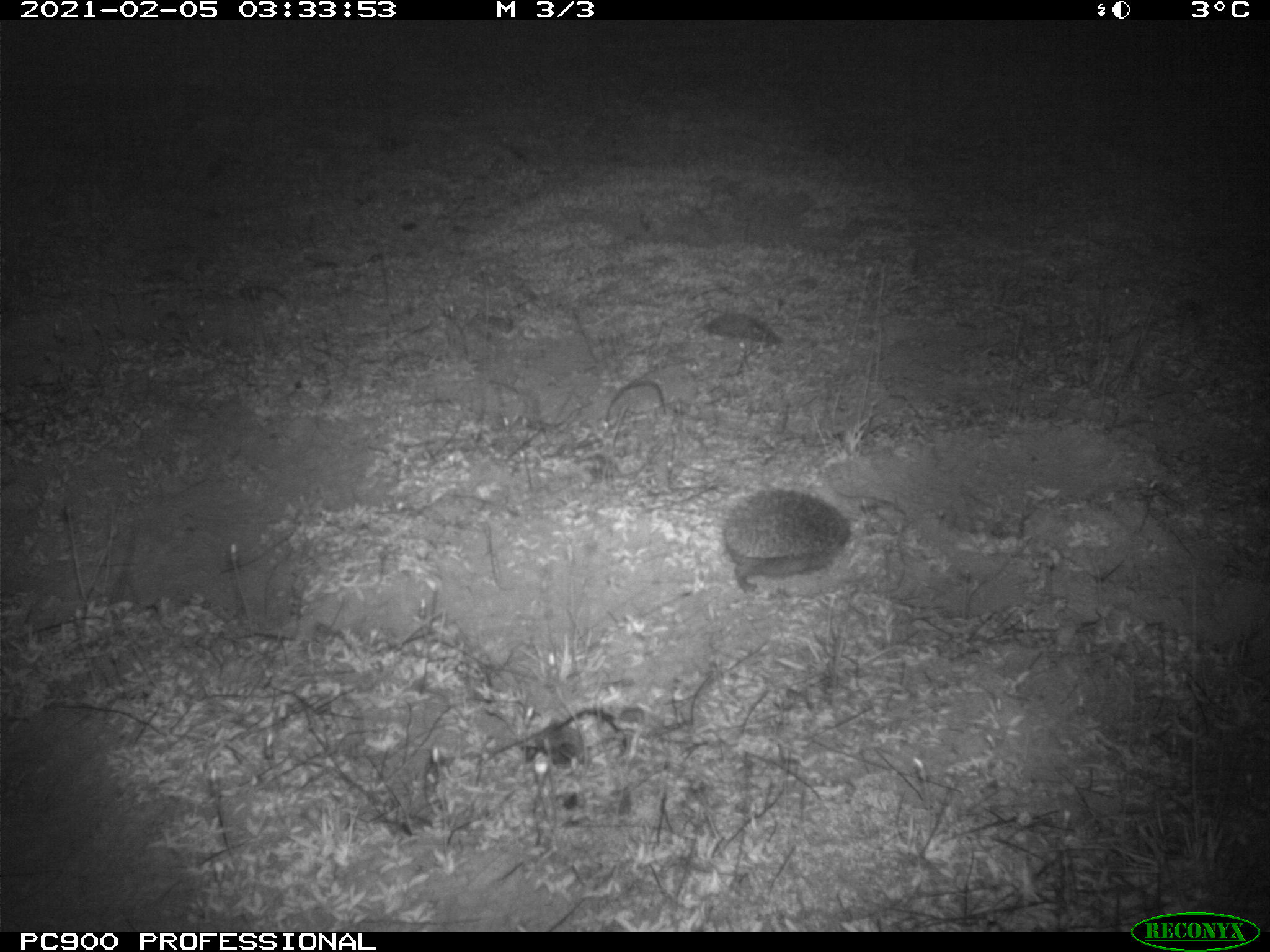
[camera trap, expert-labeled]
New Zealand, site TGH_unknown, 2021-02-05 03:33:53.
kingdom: Animalia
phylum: Chordata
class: Mammalia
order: Eulipotyphla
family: Erinaceidae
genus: Erinaceus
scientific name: Erinaceus europaeus europaeus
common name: european hedgehog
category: hedgehog